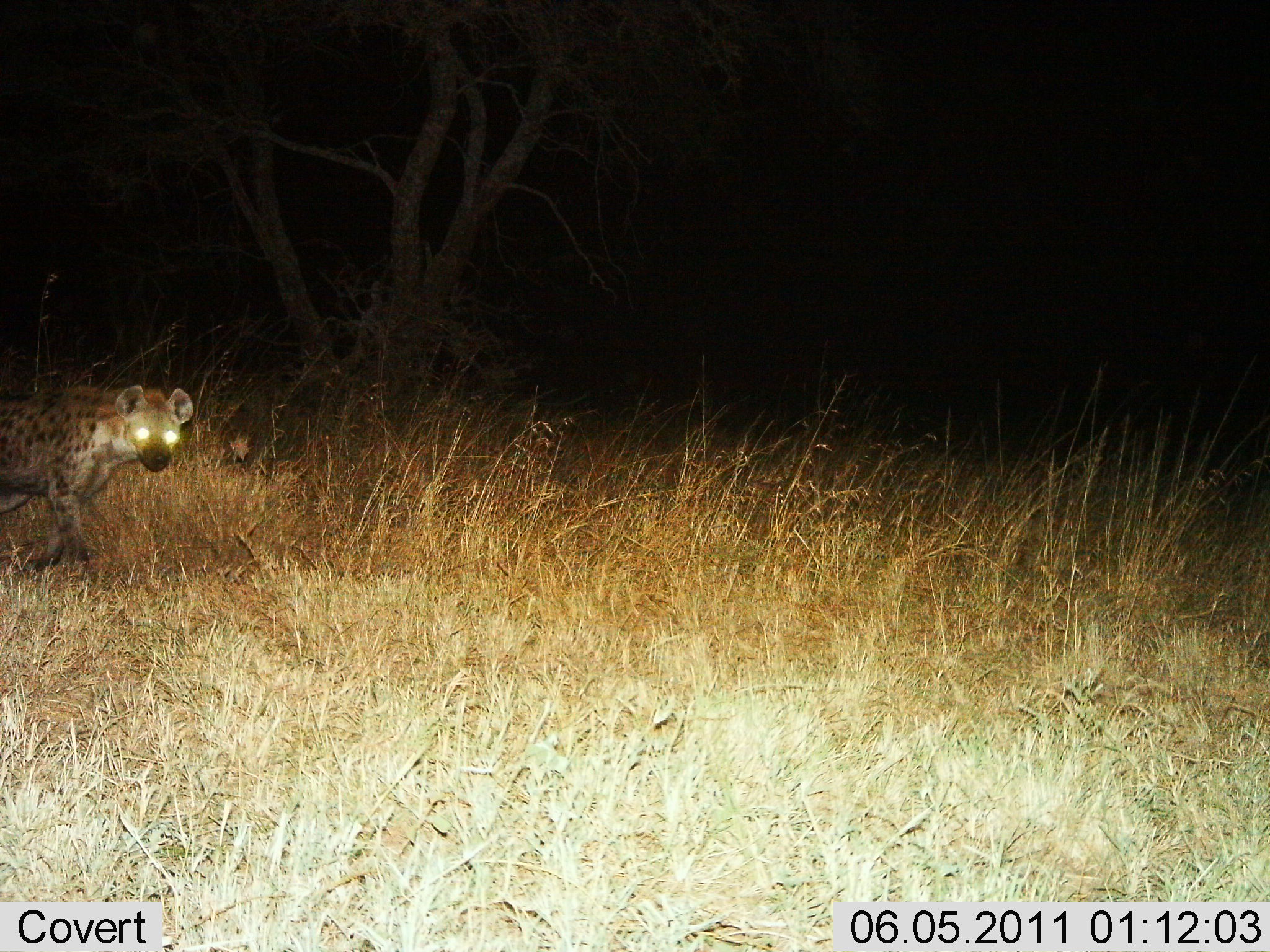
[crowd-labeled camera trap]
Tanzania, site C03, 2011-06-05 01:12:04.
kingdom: Animalia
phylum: Chordata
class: Mammalia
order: Carnivora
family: Hyaenidae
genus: Crocuta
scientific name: Crocuta crocuta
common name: spotted hyena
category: hyenaspotted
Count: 1.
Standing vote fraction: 40%.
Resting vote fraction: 0%.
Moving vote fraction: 67%.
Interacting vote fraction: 0%.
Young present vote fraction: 0%.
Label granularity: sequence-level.